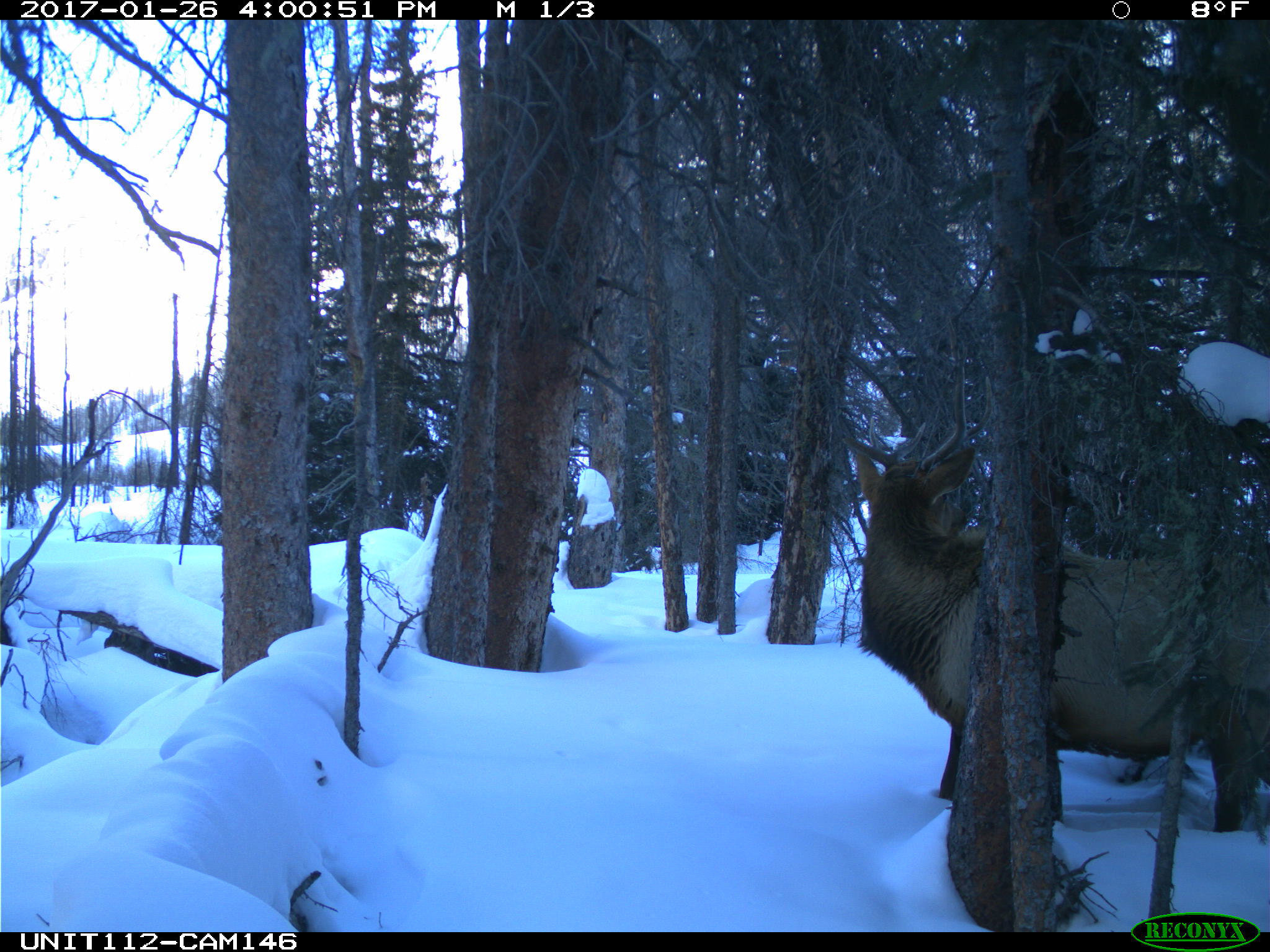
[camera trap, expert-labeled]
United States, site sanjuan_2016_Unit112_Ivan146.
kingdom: Animalia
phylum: Chordata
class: Mammalia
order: Artiodactyla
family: Cervidae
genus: Cervus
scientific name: Cervus elaphus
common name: red deer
Cervus elaphus (red deer).